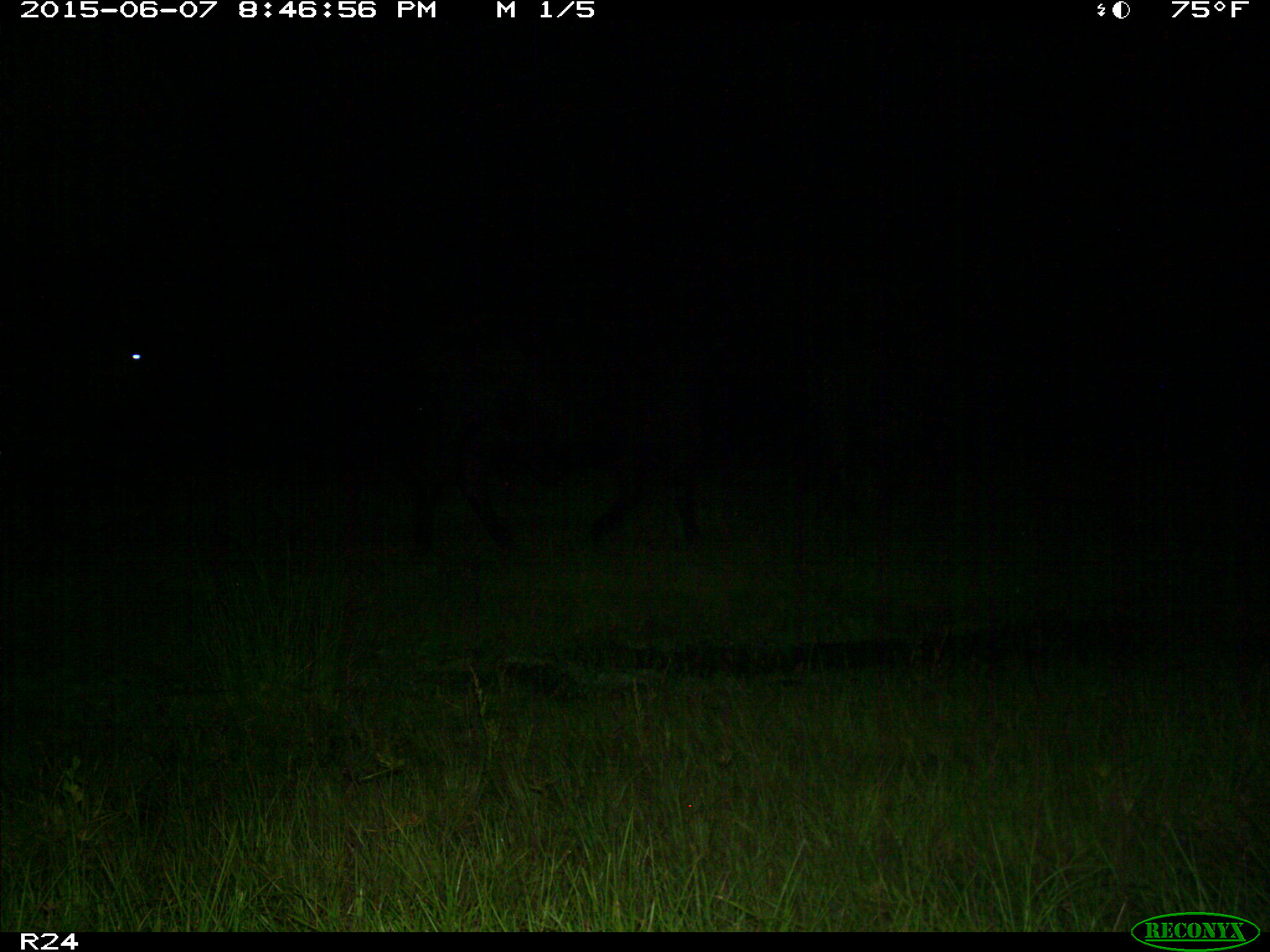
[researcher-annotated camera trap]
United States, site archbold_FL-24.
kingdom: Animalia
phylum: Chordata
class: Mammalia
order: Artiodactyla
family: Bovidae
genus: Bos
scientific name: Bos taurus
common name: domestic cow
Bos taurus (domestic cow).